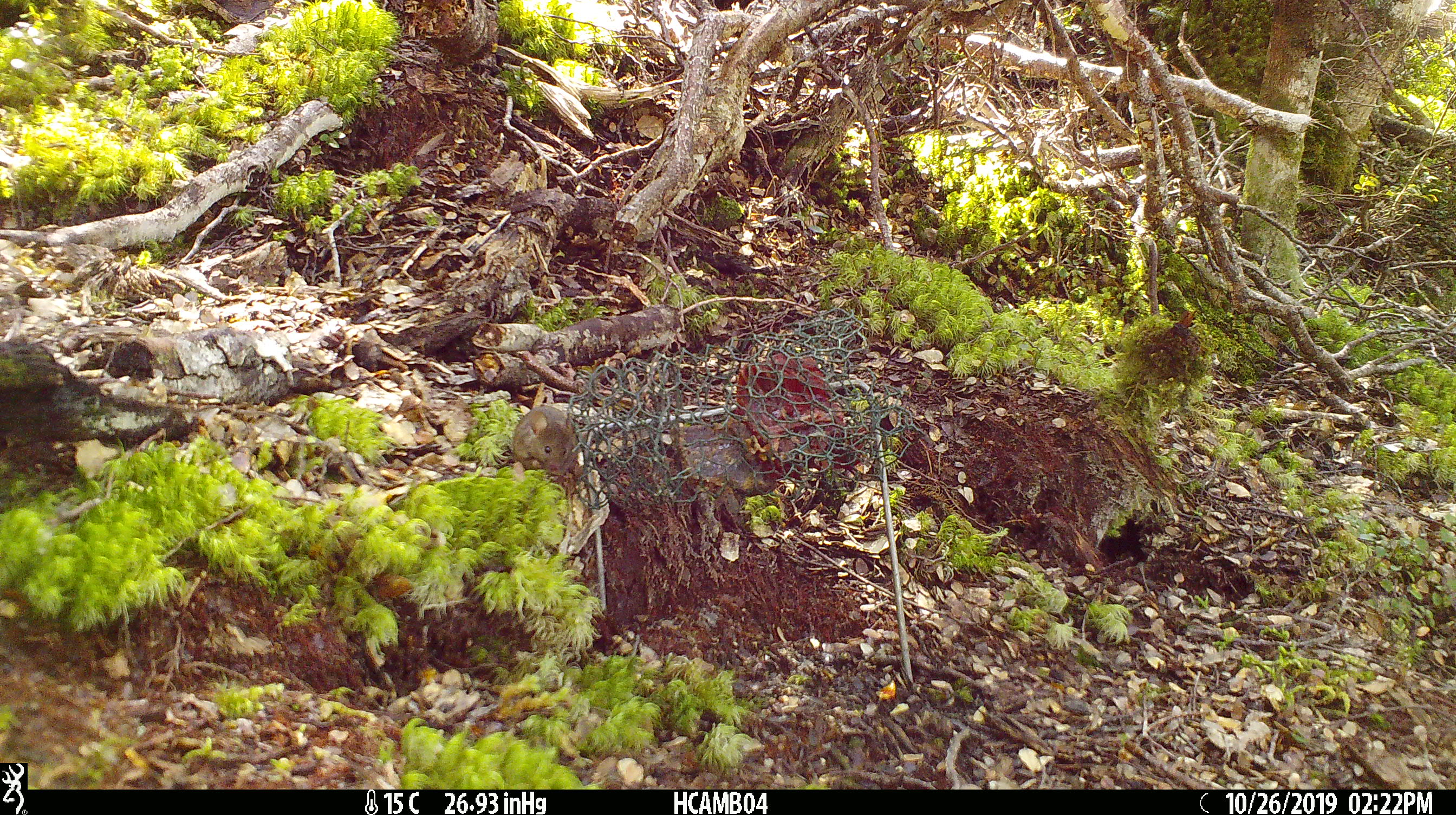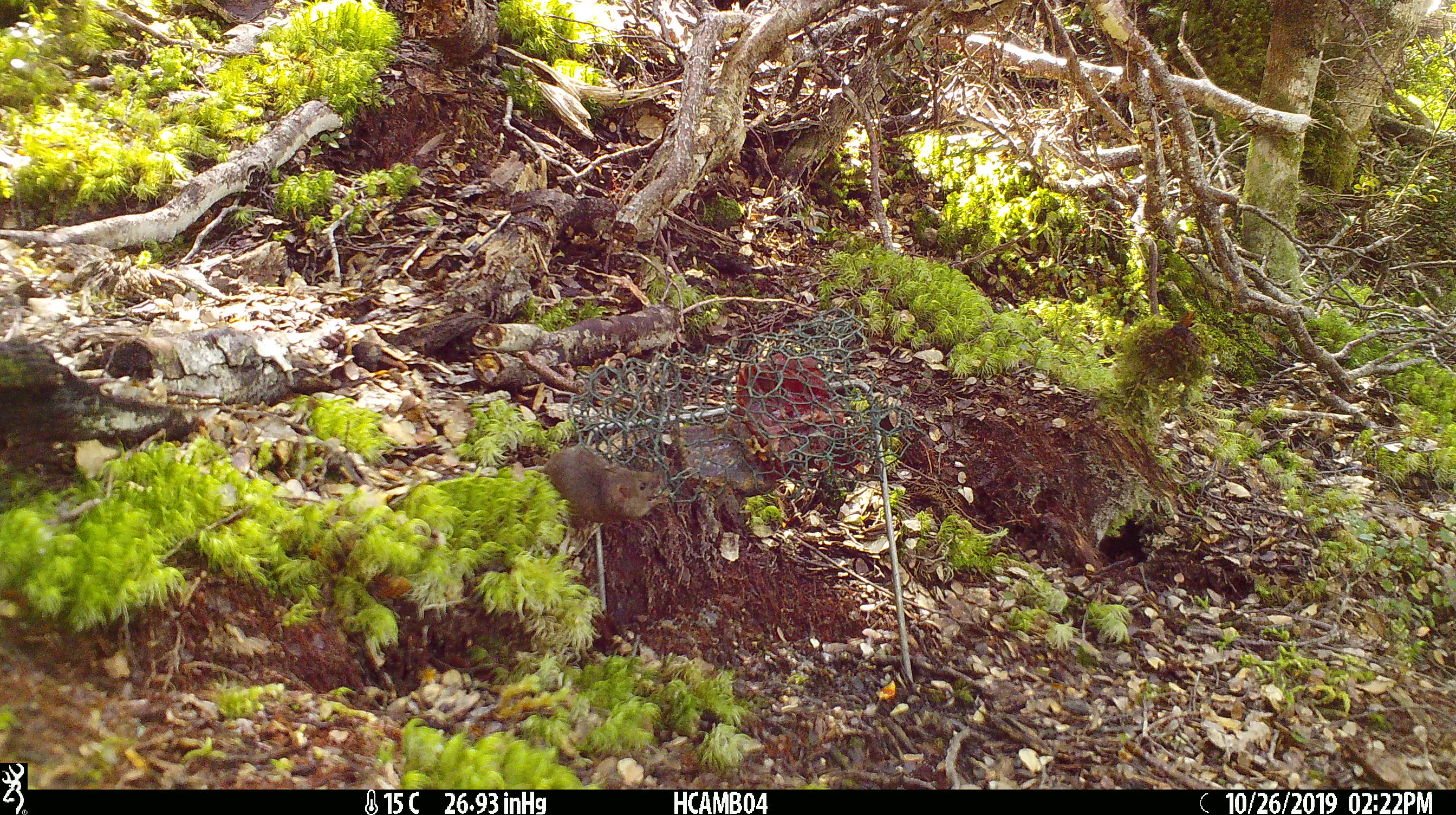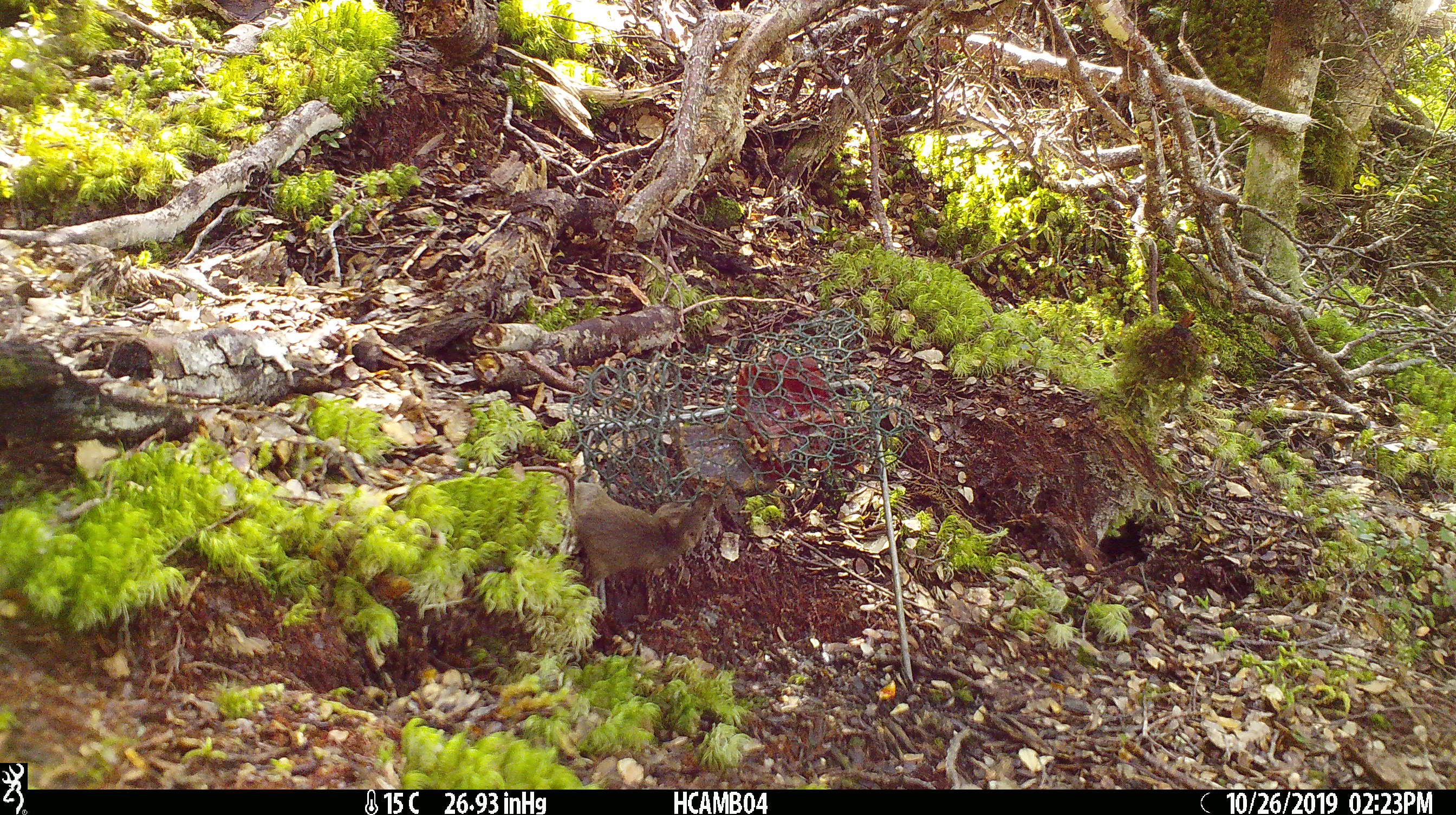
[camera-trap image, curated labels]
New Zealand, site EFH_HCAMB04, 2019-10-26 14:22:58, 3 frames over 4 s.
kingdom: Animalia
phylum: Chordata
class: Mammalia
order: Rodentia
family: Muridae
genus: Mus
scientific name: Mus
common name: mouse